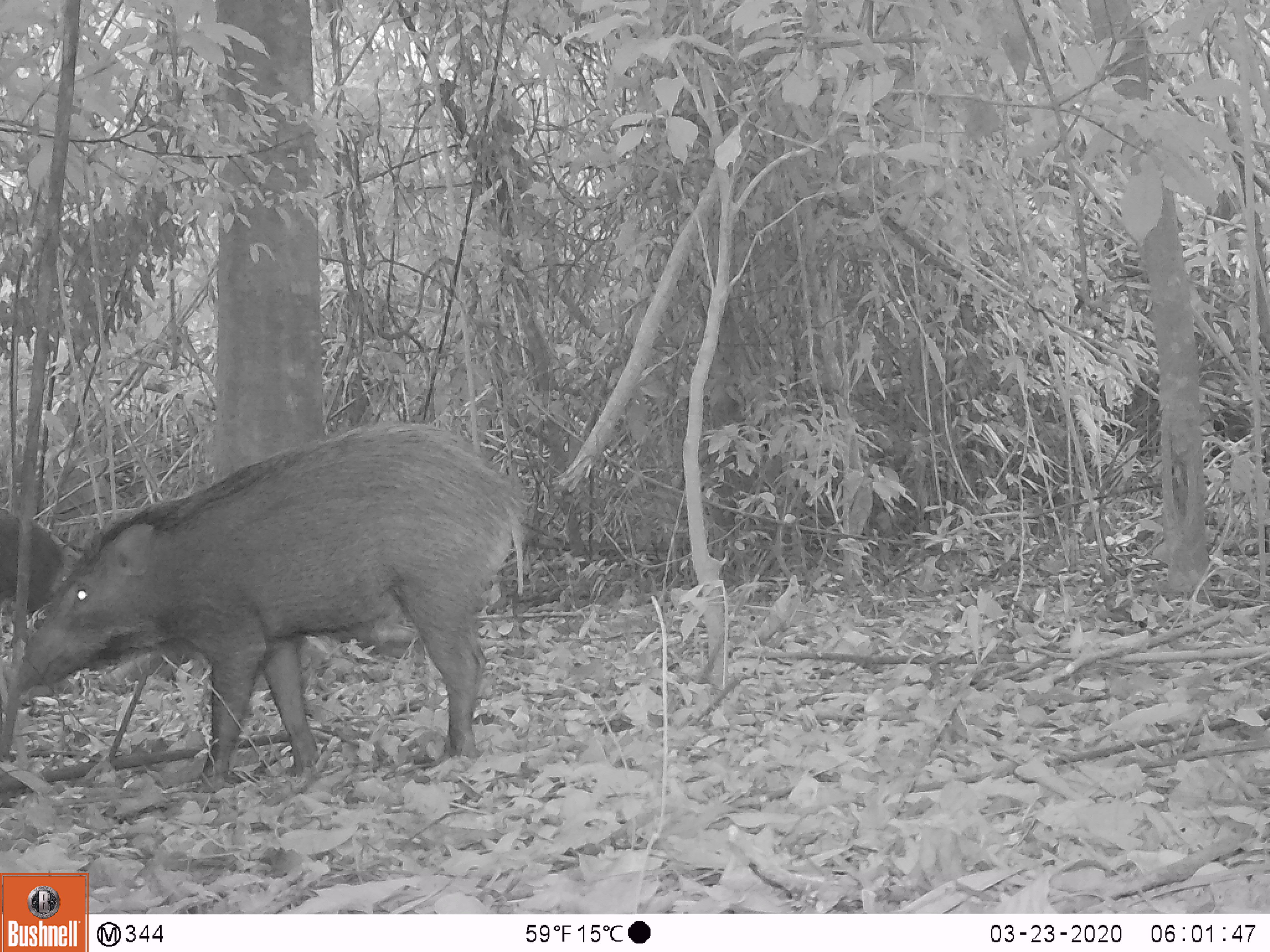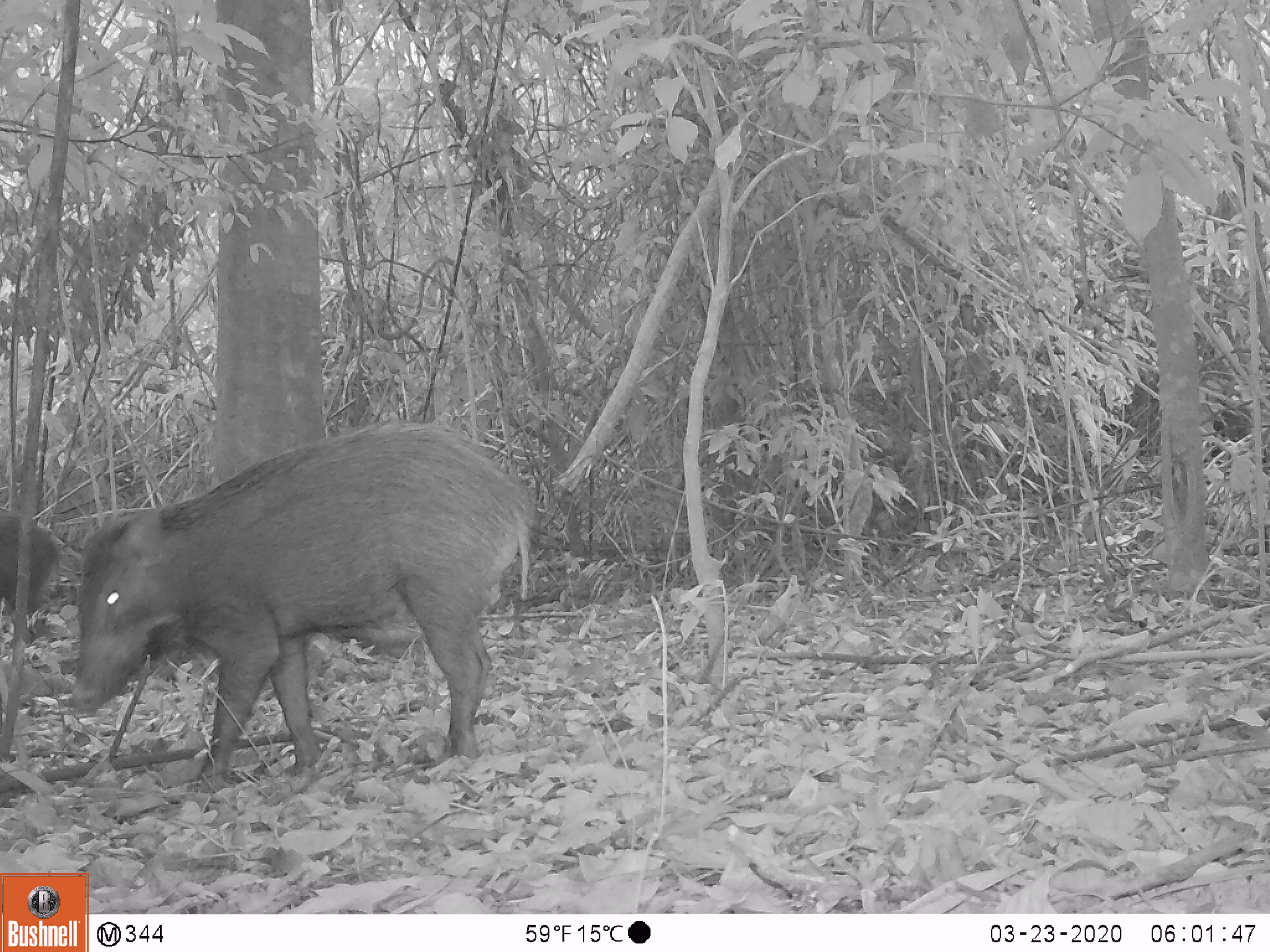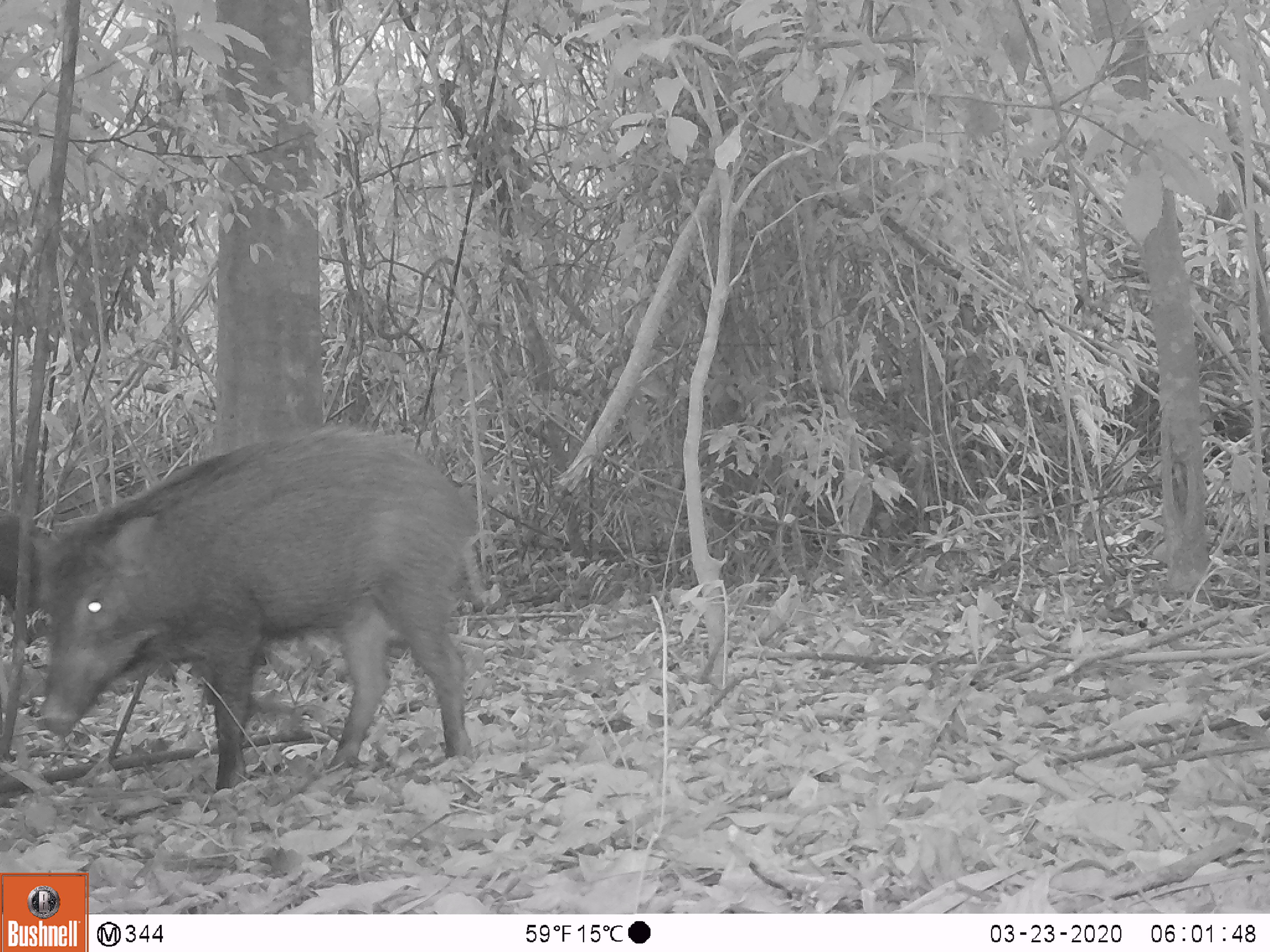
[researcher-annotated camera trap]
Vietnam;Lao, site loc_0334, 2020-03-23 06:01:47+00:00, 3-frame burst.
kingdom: Animalia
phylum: Chordata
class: Mammalia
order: Artiodactyla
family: Suidae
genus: Sus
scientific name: Sus scrofa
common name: eurasian wild pig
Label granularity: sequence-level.